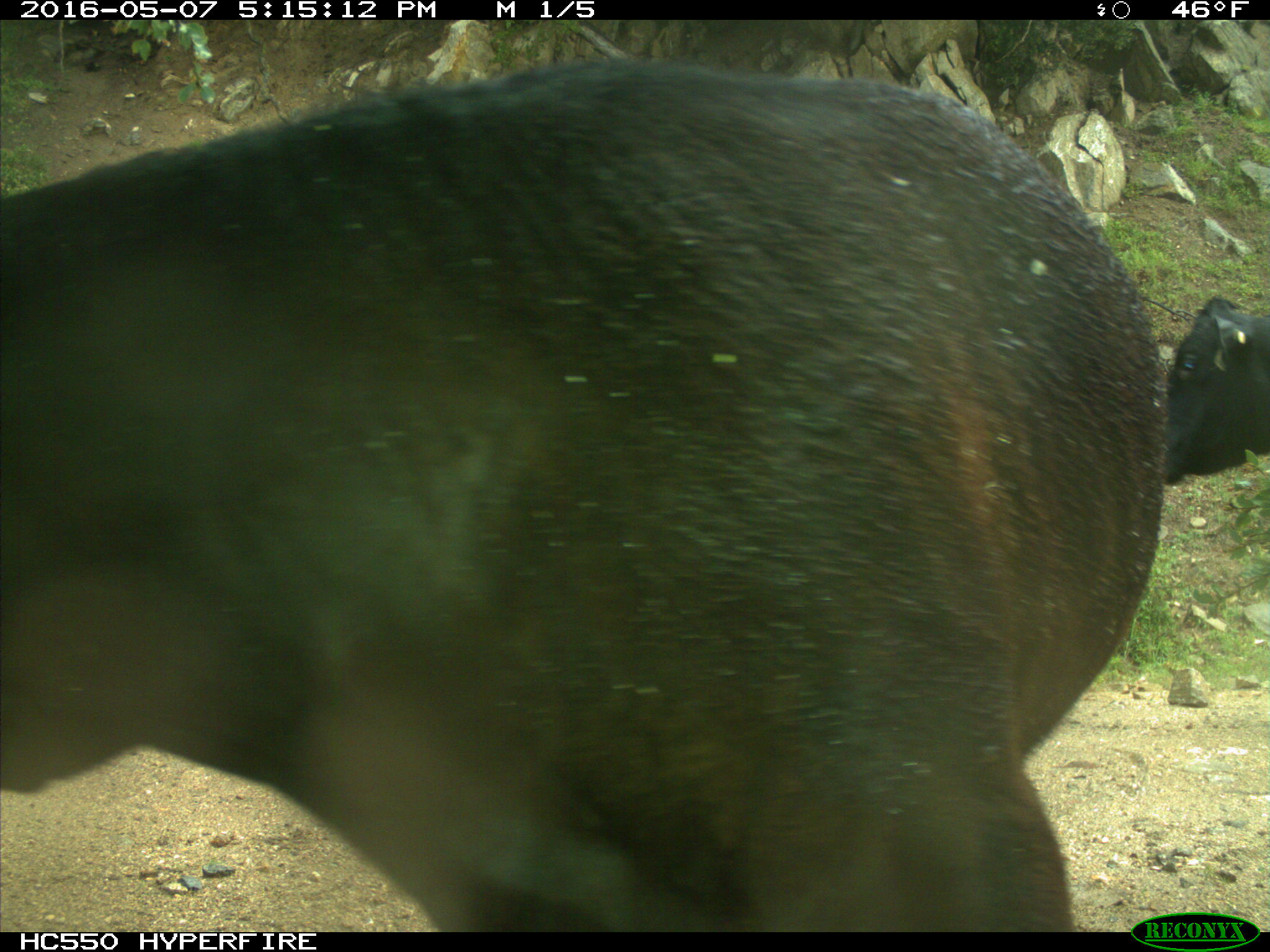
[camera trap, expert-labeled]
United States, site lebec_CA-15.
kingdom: Animalia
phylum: Chordata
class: Mammalia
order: Artiodactyla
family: Bovidae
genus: Bos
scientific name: Bos taurus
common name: domestic cow